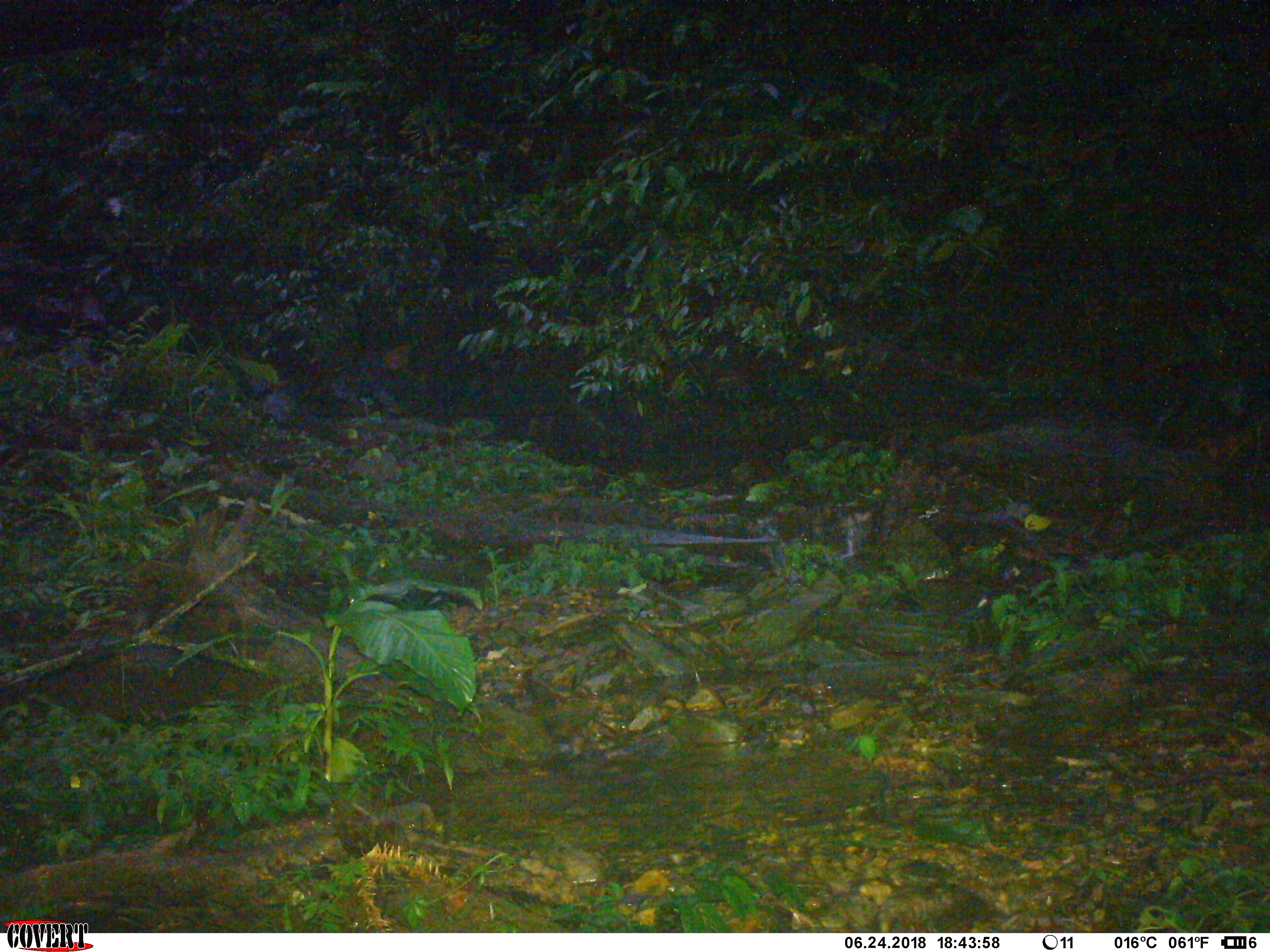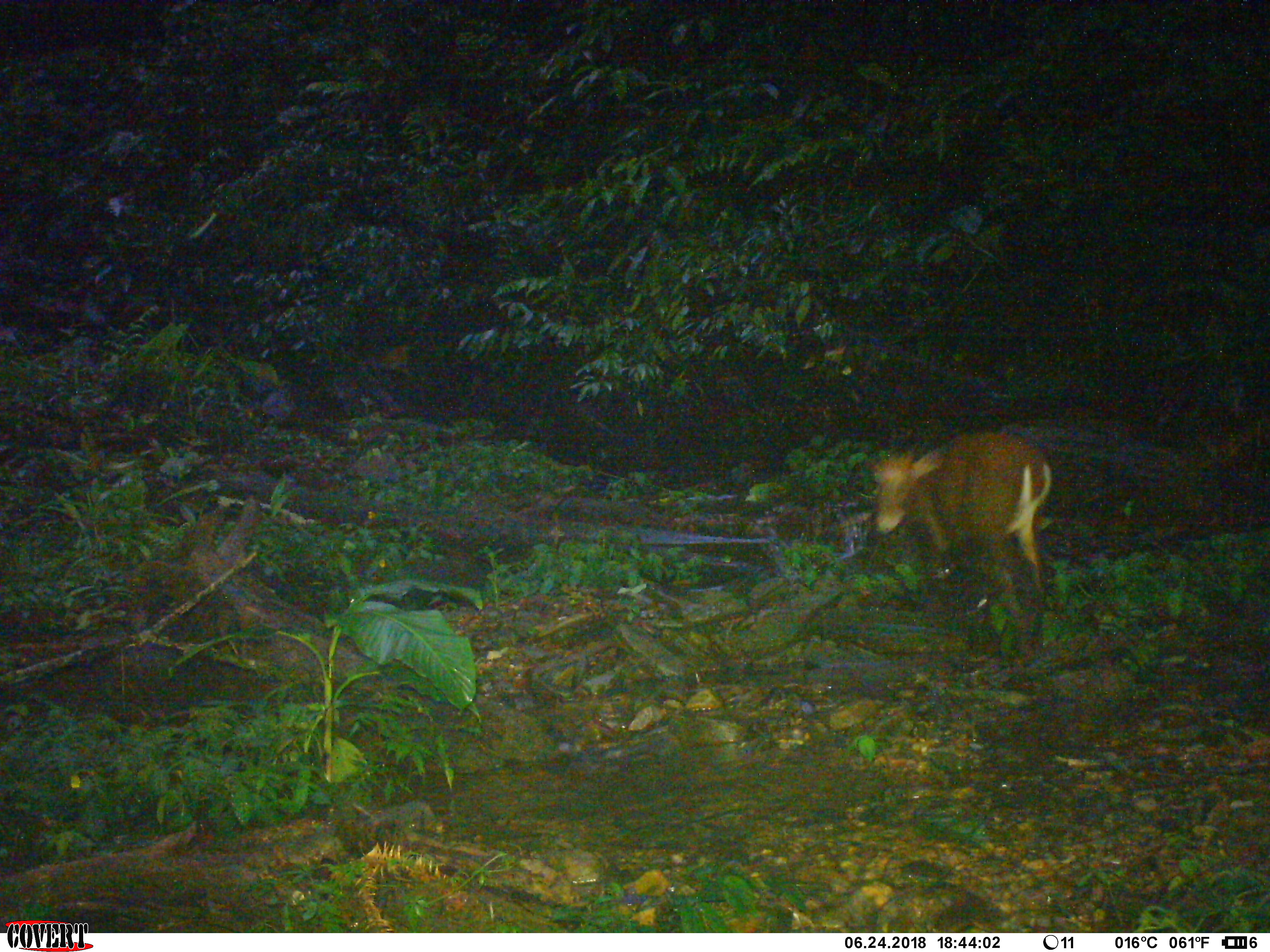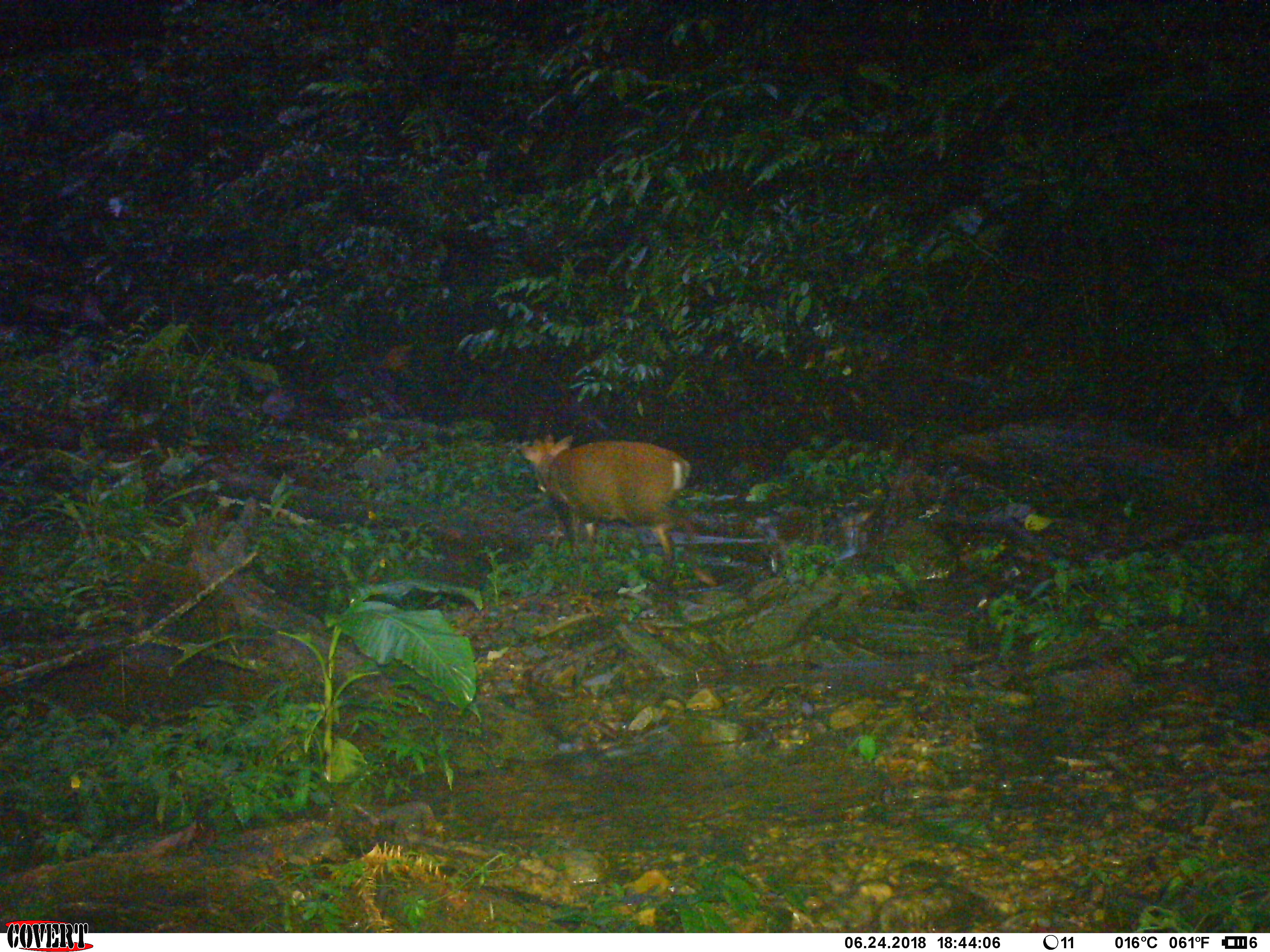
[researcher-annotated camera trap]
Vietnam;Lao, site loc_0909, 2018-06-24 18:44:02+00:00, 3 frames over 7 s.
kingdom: Animalia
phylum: Chordata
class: Mammalia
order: Artiodactyla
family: Cervidae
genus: Muntiacus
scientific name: Muntiacus rooseveltorum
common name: roosevelt's muntjac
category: roosevelts muntjac group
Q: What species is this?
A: Roosevelts muntjac group (roosevelt's muntjac) (Muntiacus rooseveltorum).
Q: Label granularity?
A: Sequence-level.